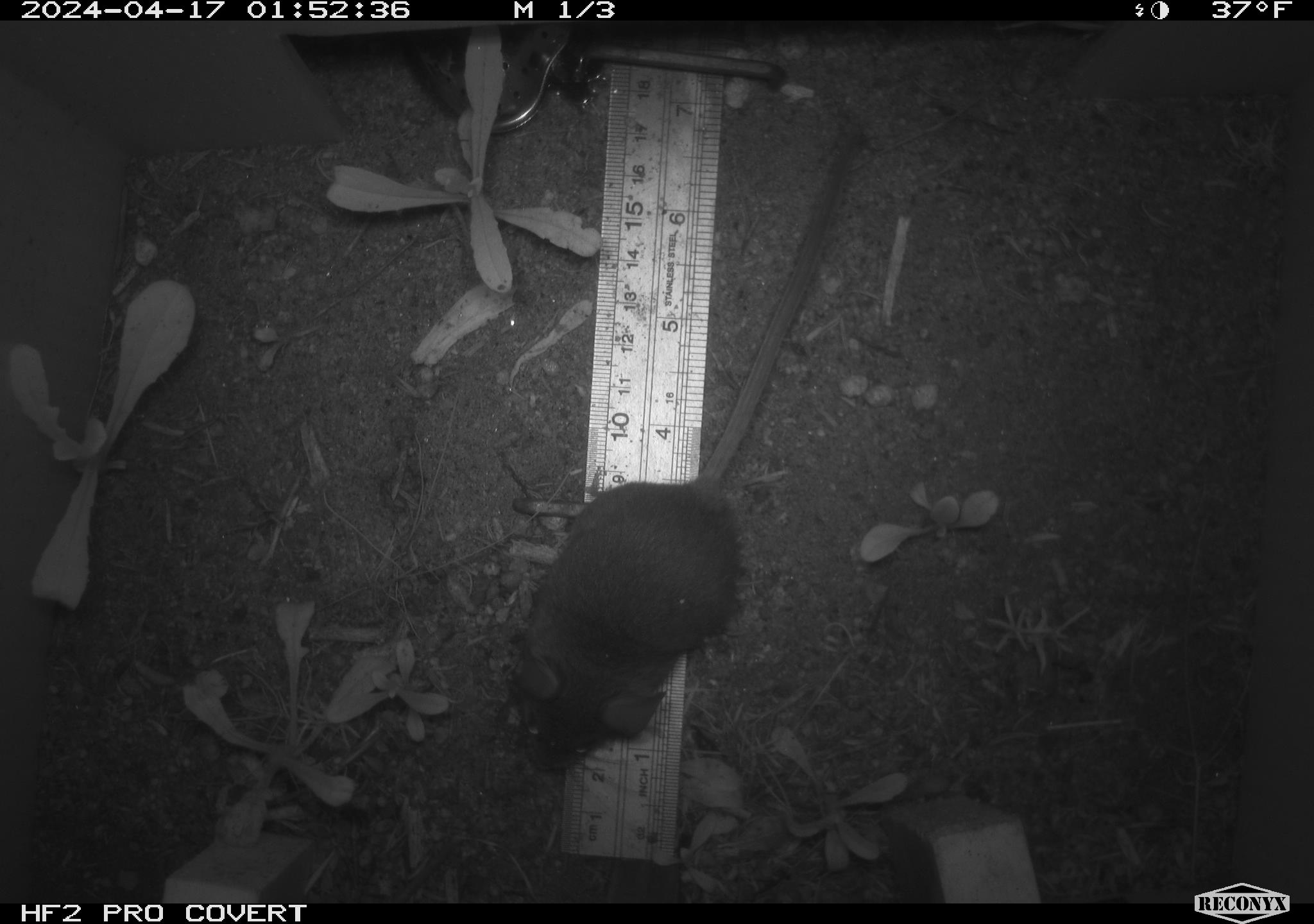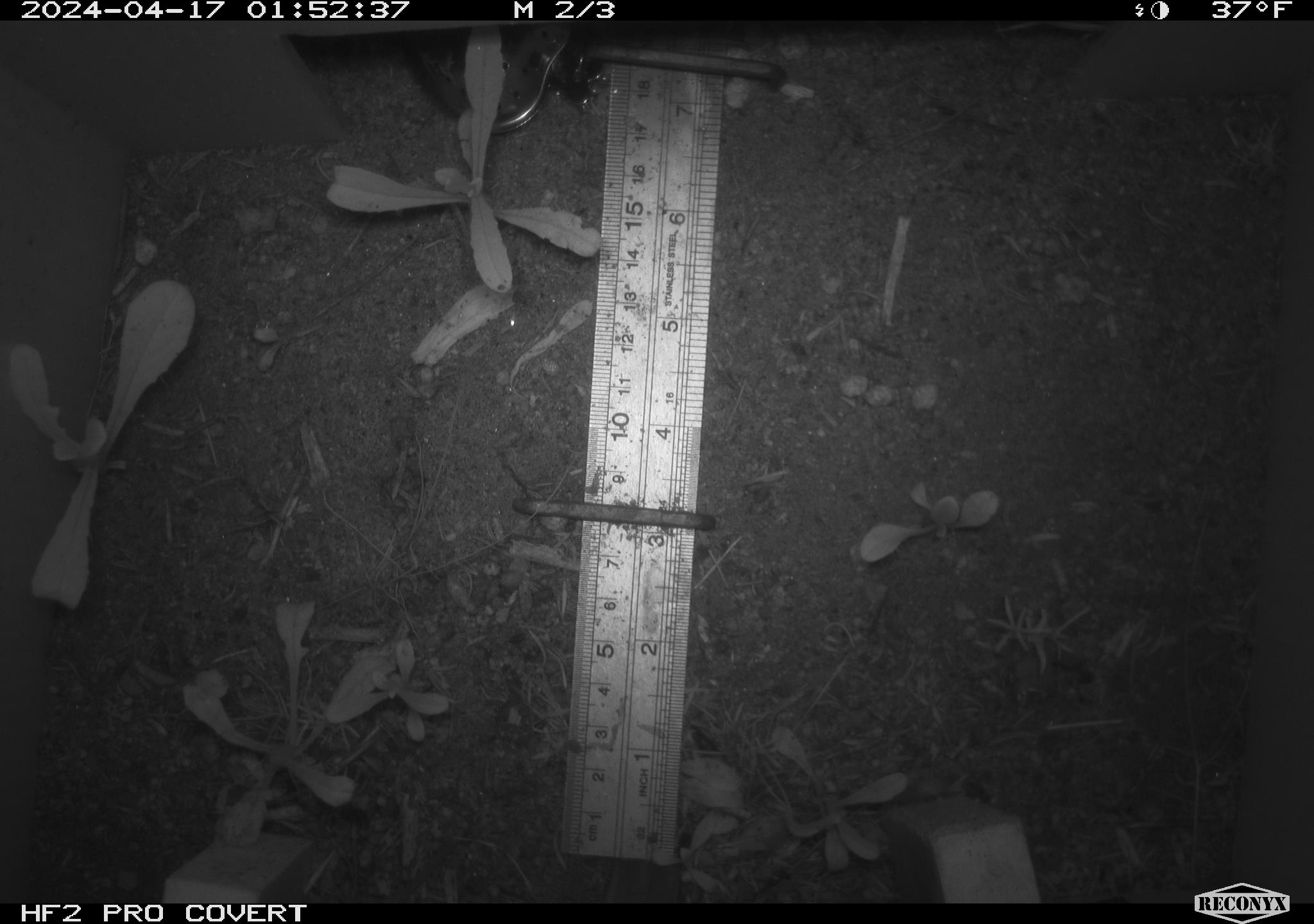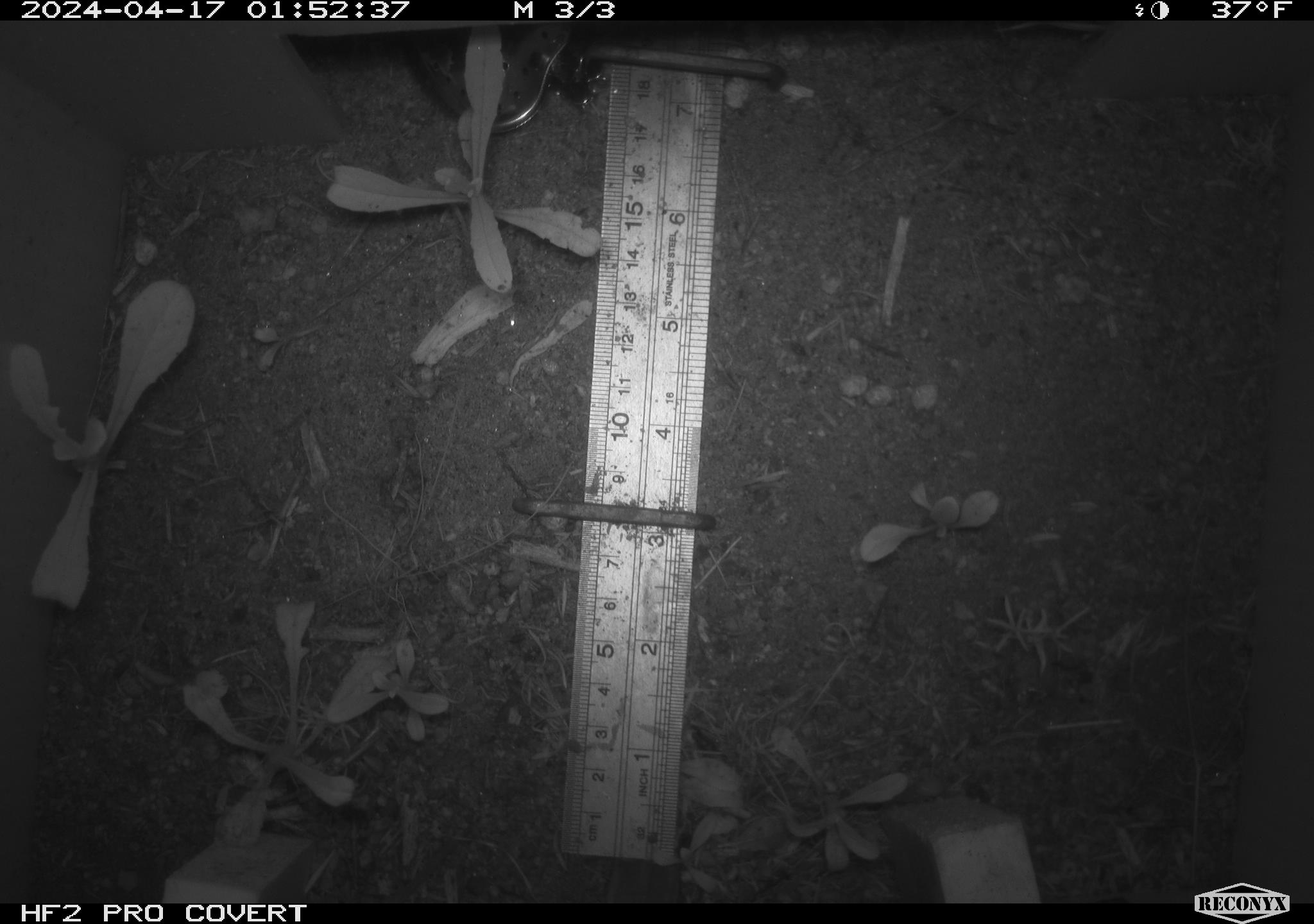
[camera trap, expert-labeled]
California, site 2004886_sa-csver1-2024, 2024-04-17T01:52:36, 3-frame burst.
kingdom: Animalia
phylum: Chordata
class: Mammalia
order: Rodentia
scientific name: Rodentia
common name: rodent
Rodent (Rodentia).